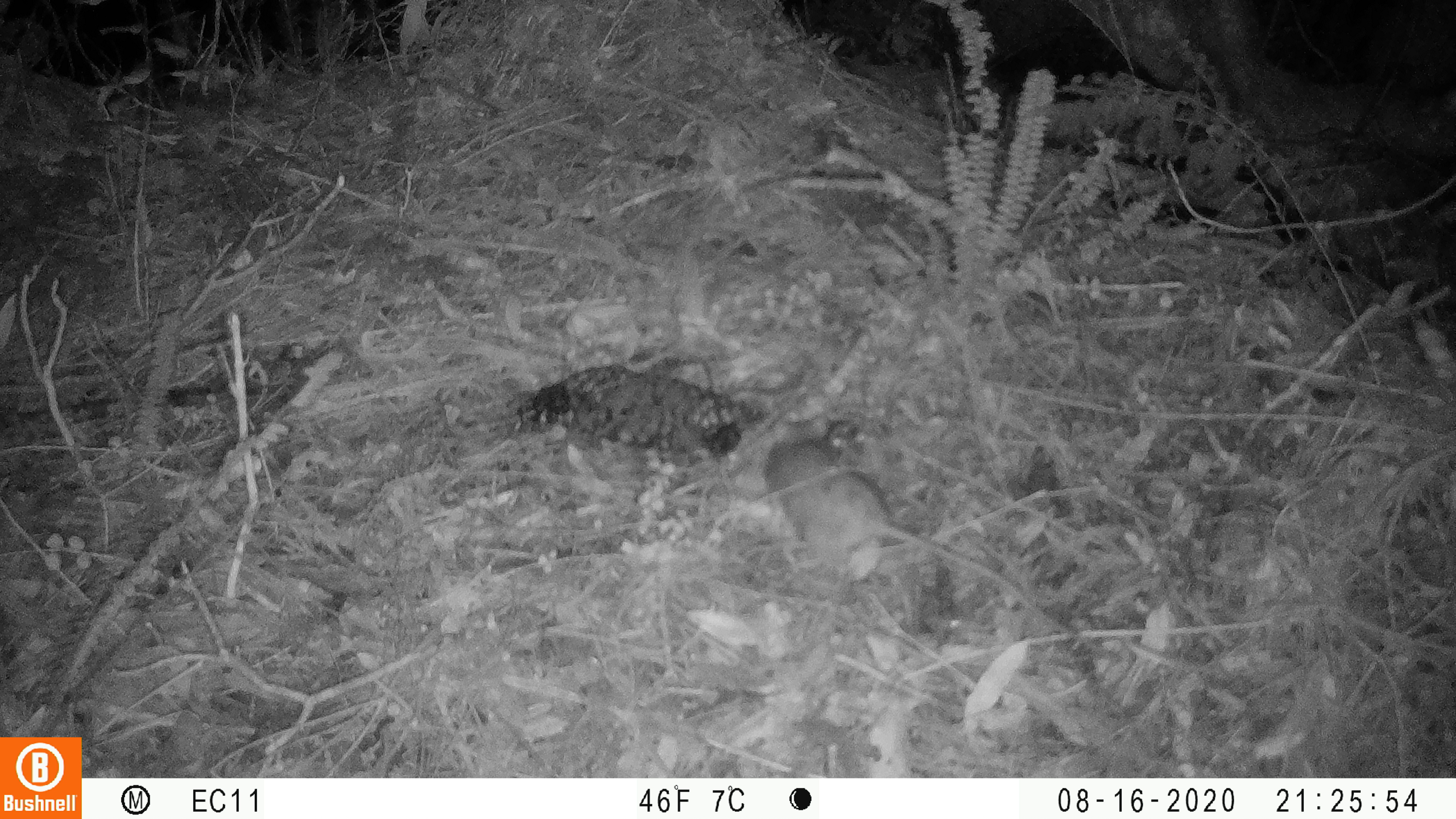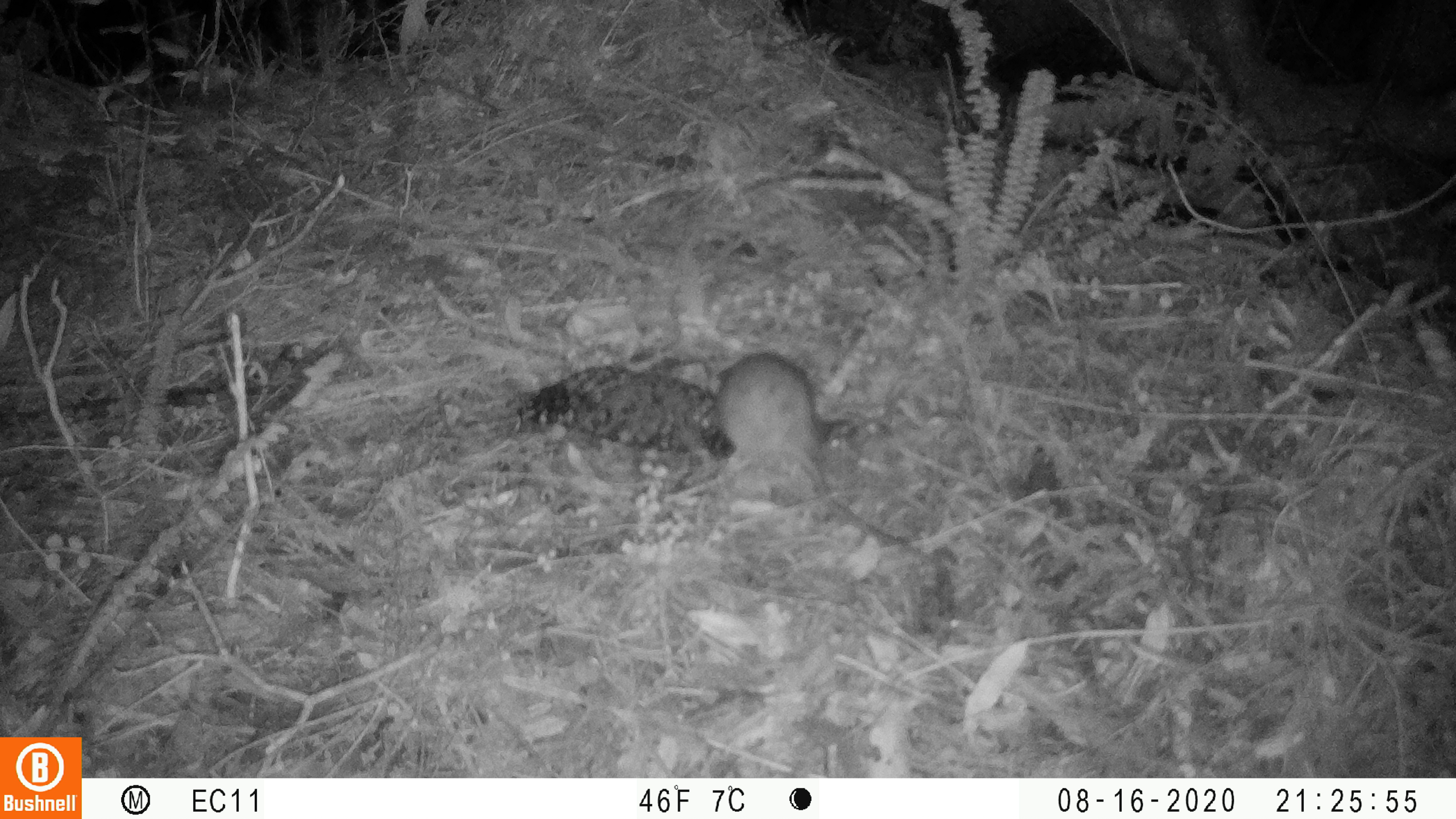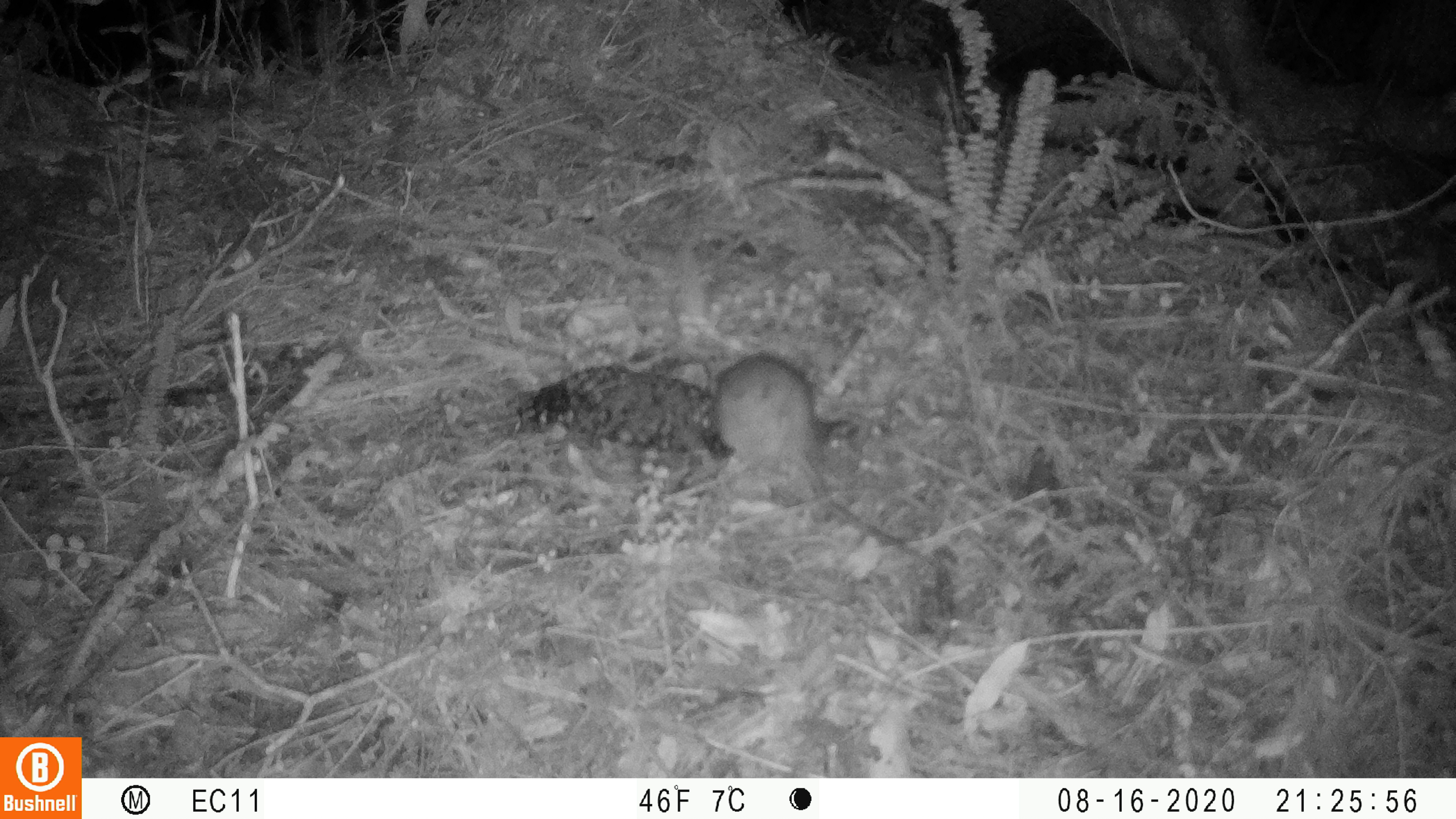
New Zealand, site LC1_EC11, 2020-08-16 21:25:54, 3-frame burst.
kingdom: Animalia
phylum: Chordata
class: Mammalia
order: Rodentia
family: Muridae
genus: Rattus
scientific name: Rattus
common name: rat